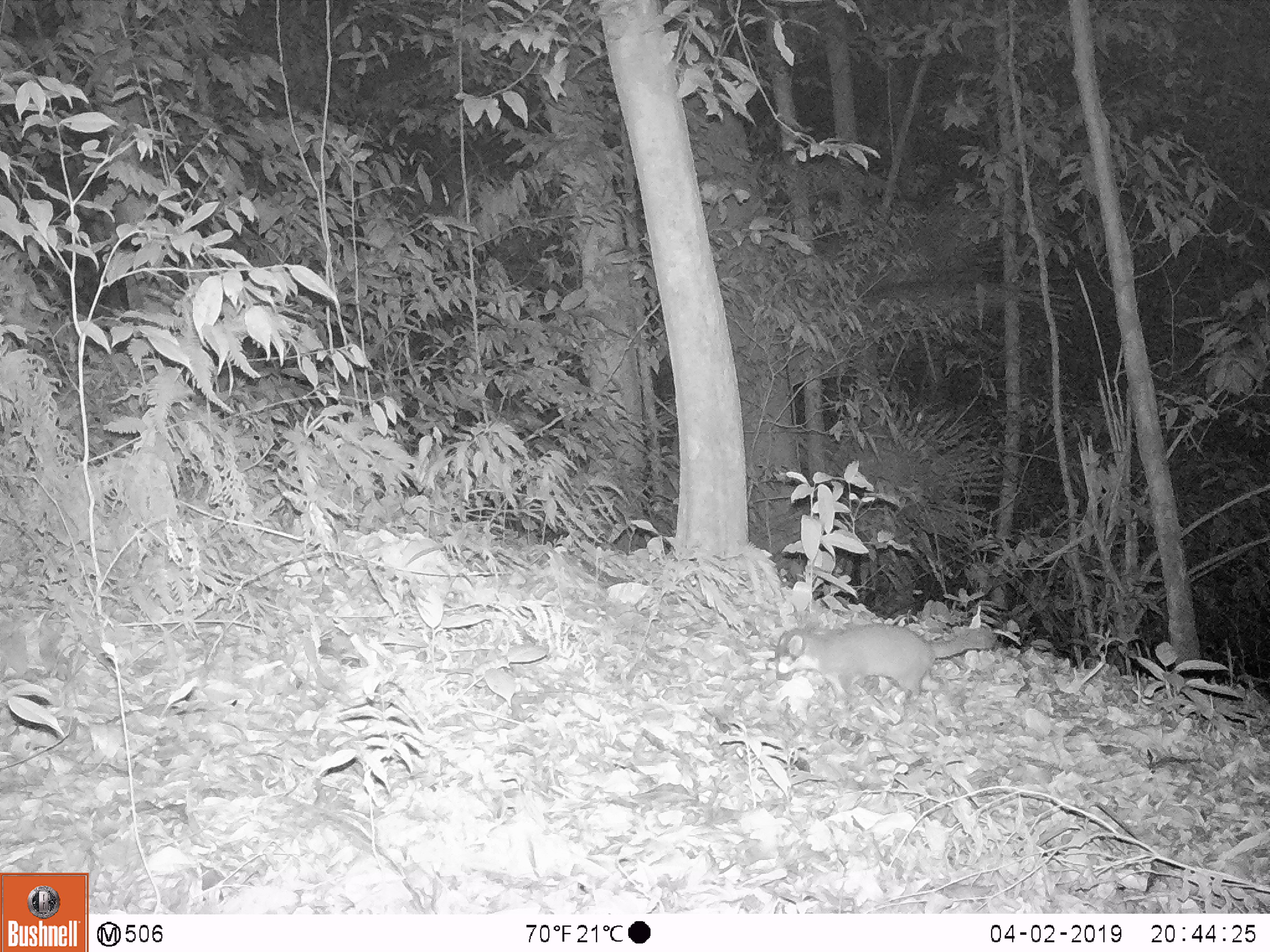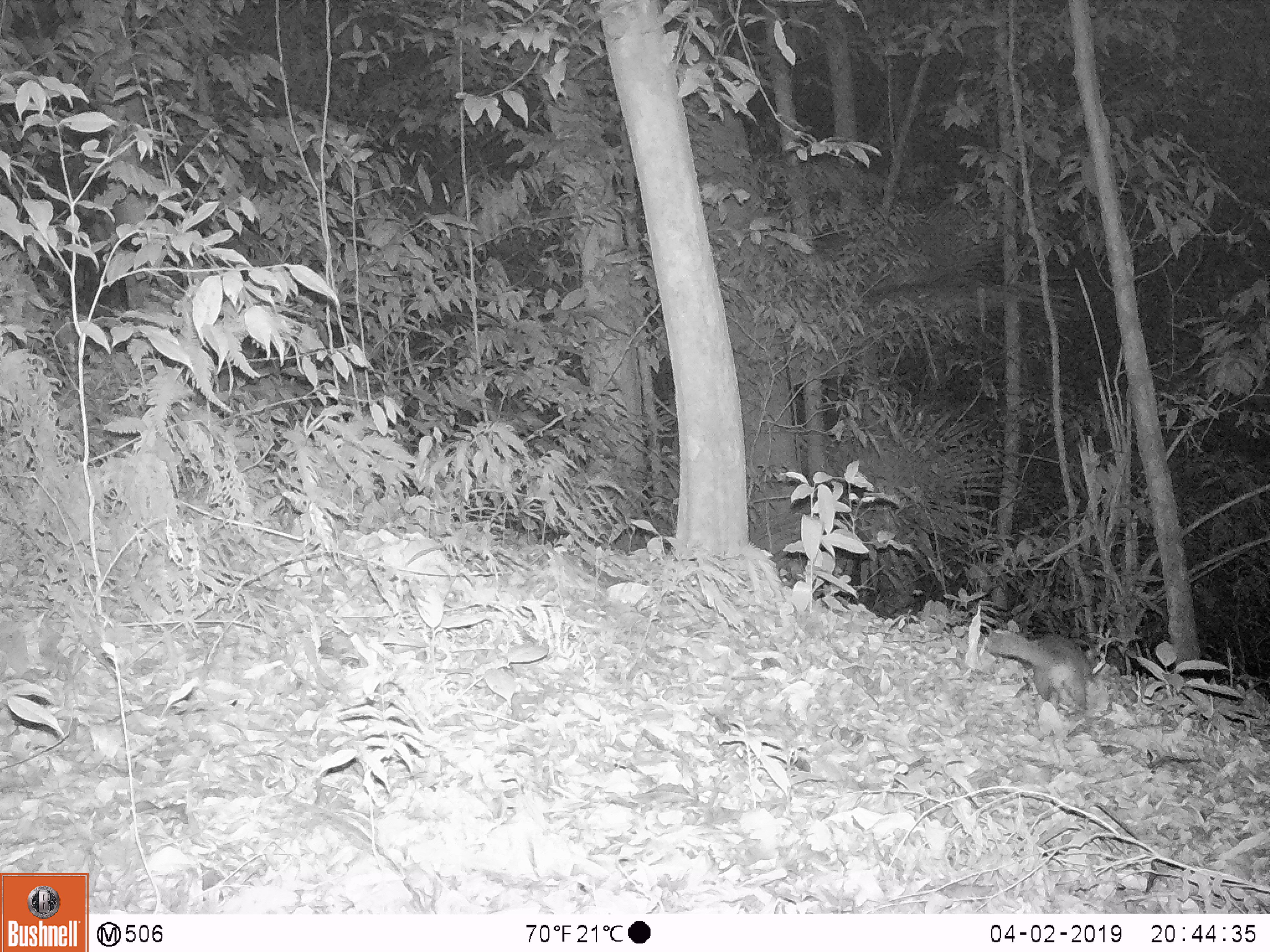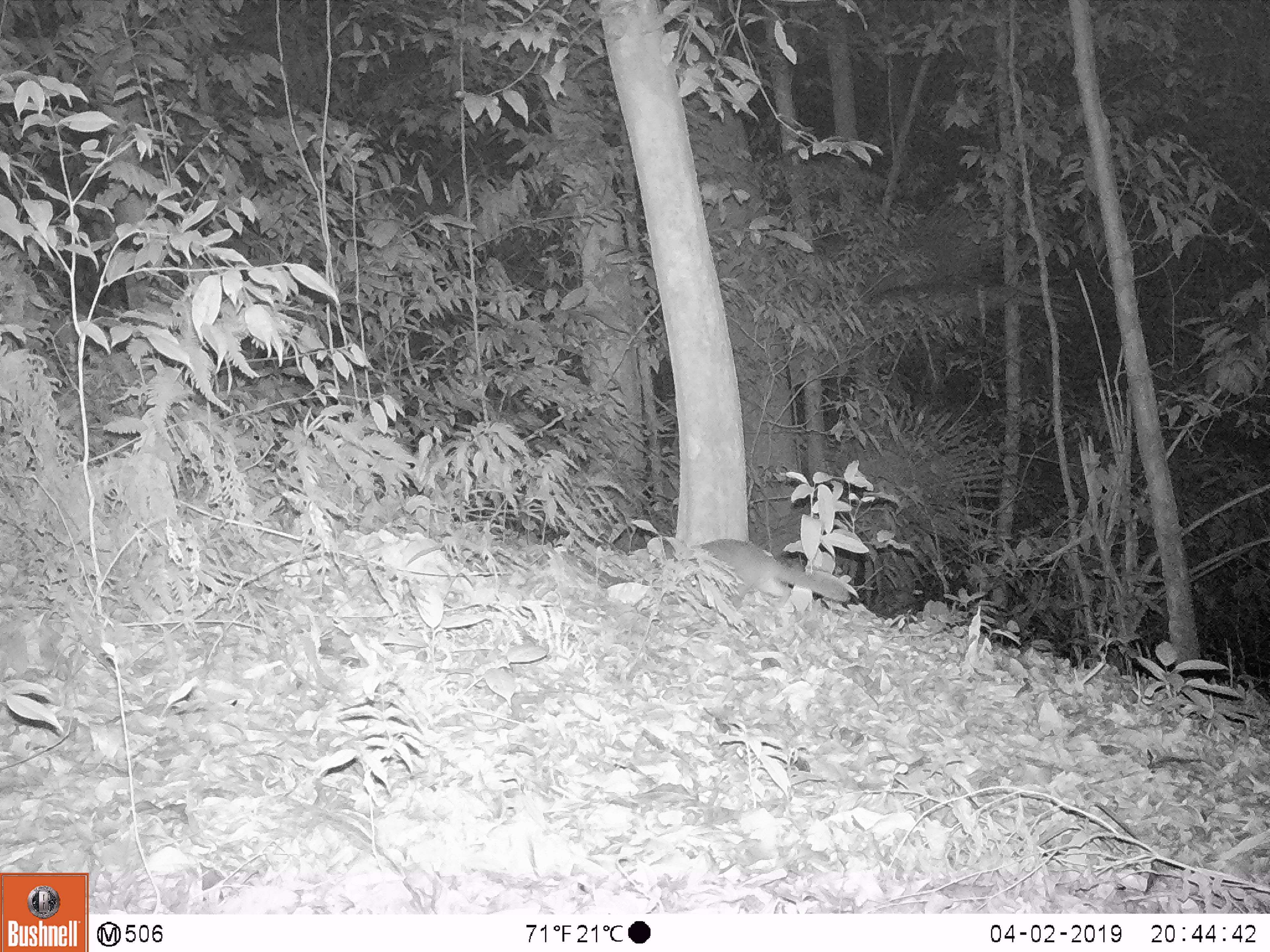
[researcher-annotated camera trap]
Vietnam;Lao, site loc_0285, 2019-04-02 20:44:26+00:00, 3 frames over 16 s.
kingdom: Animalia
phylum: Chordata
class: Mammalia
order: Carnivora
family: Mustelidae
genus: Melogale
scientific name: Melogale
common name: ferret badger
Ferret badger (Melogale). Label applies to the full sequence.